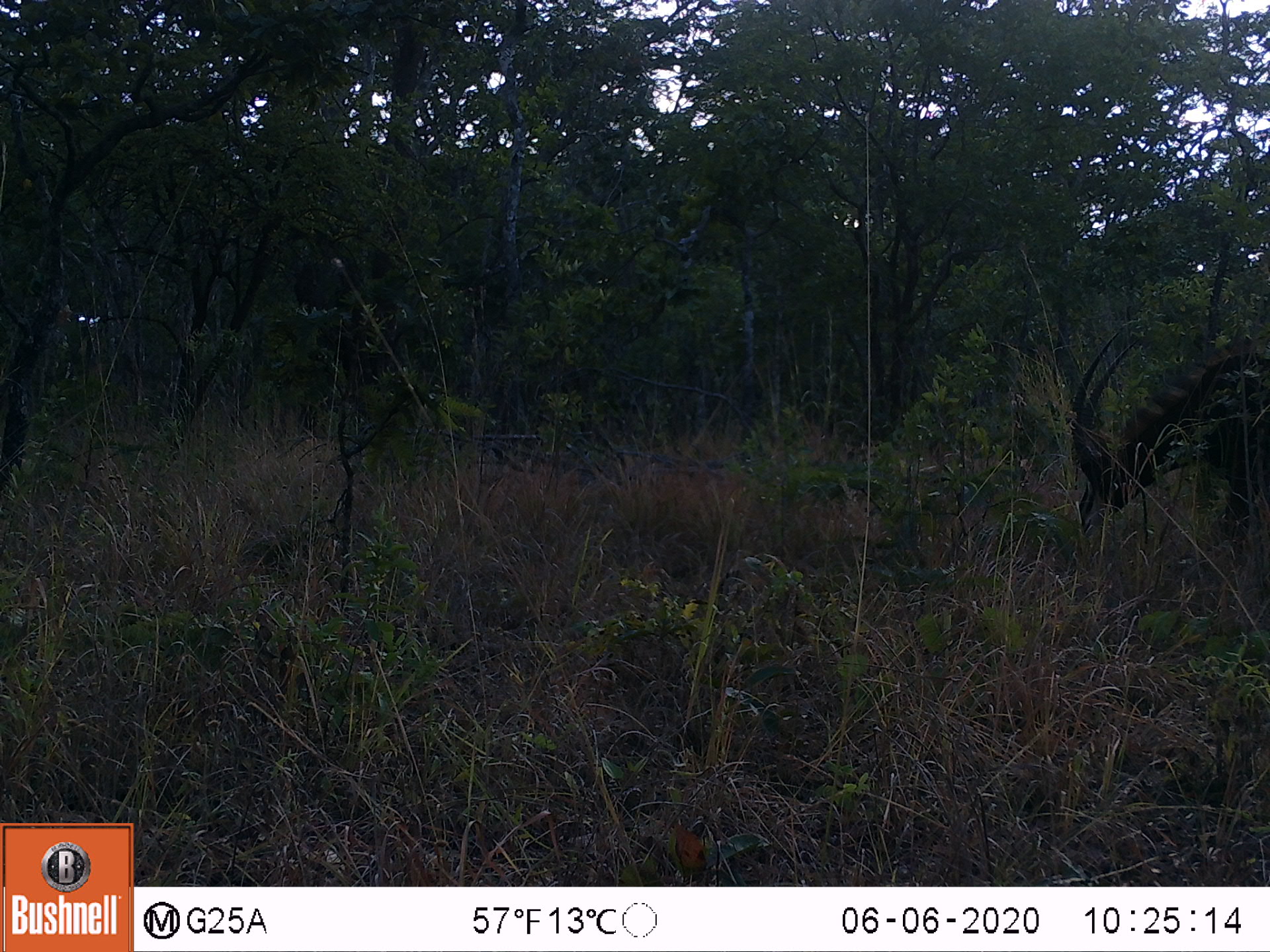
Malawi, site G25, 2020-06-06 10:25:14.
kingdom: Animalia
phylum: Chordata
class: Mammalia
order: Artiodactyla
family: Bovidae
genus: Hippotragus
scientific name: Hippotragus niger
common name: sable antelope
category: sable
Sable (sable antelope) (Hippotragus niger), count 1.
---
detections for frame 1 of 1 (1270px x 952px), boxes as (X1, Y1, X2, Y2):
sable: (1060, 323, 1268, 569)